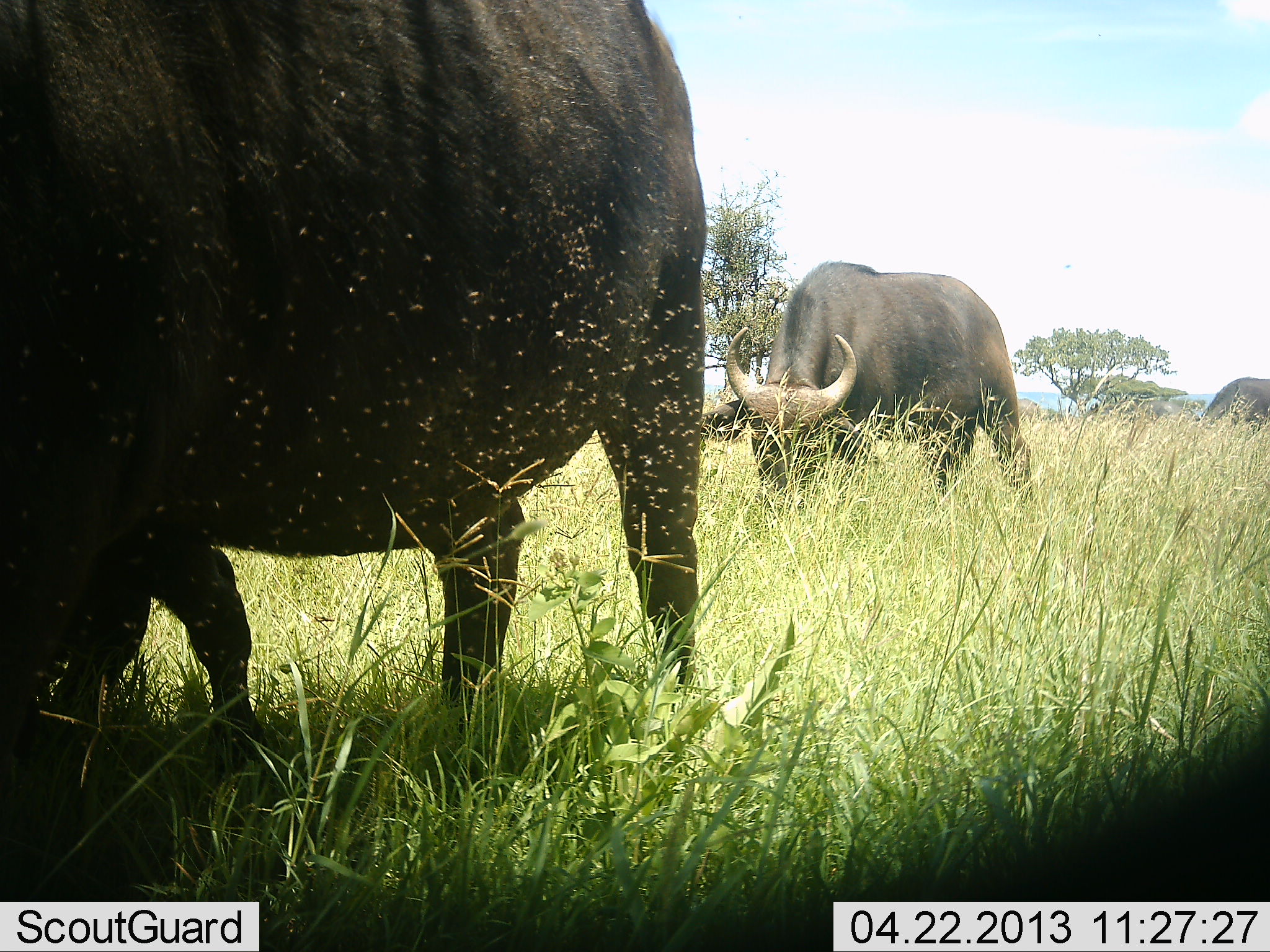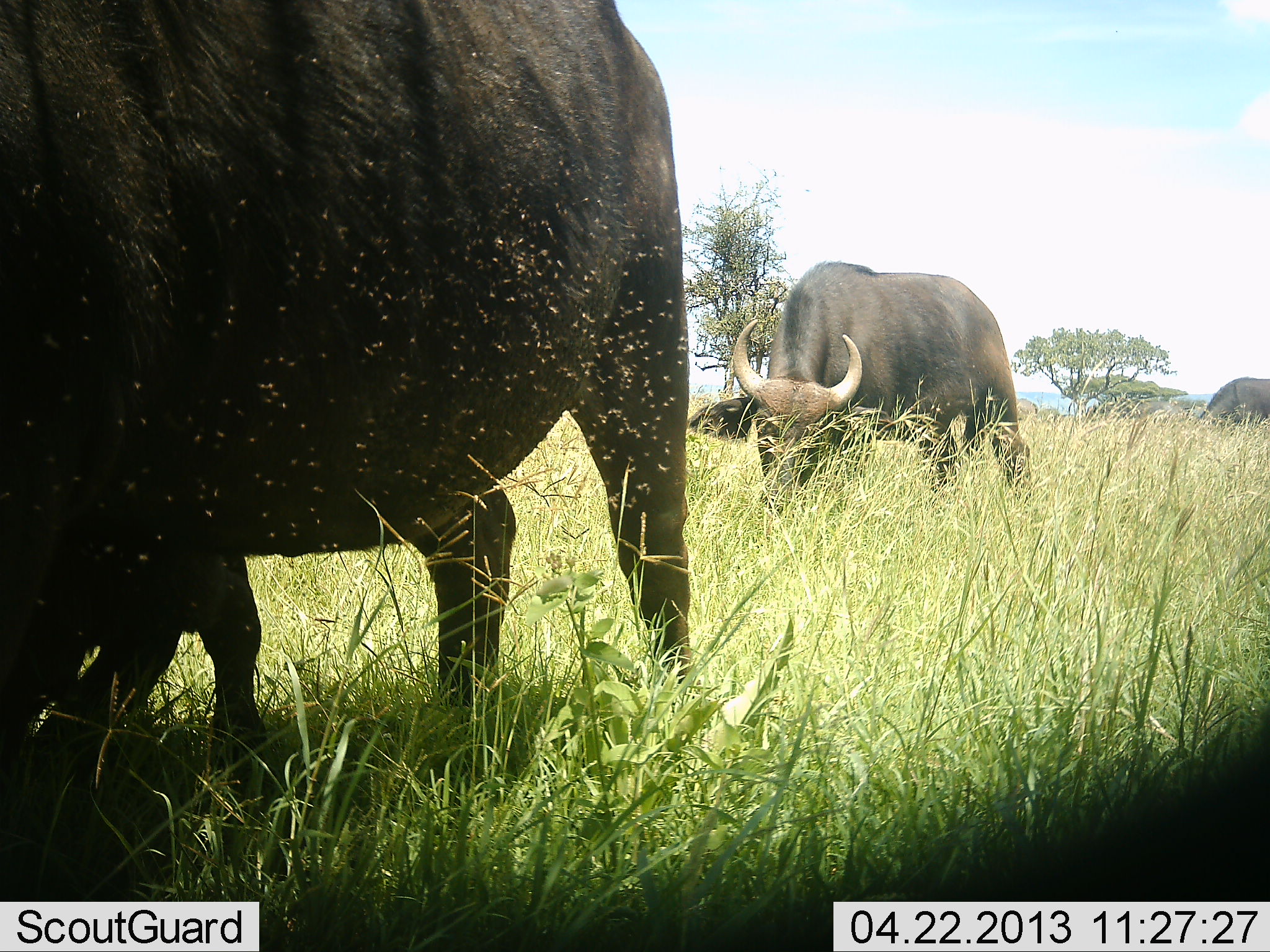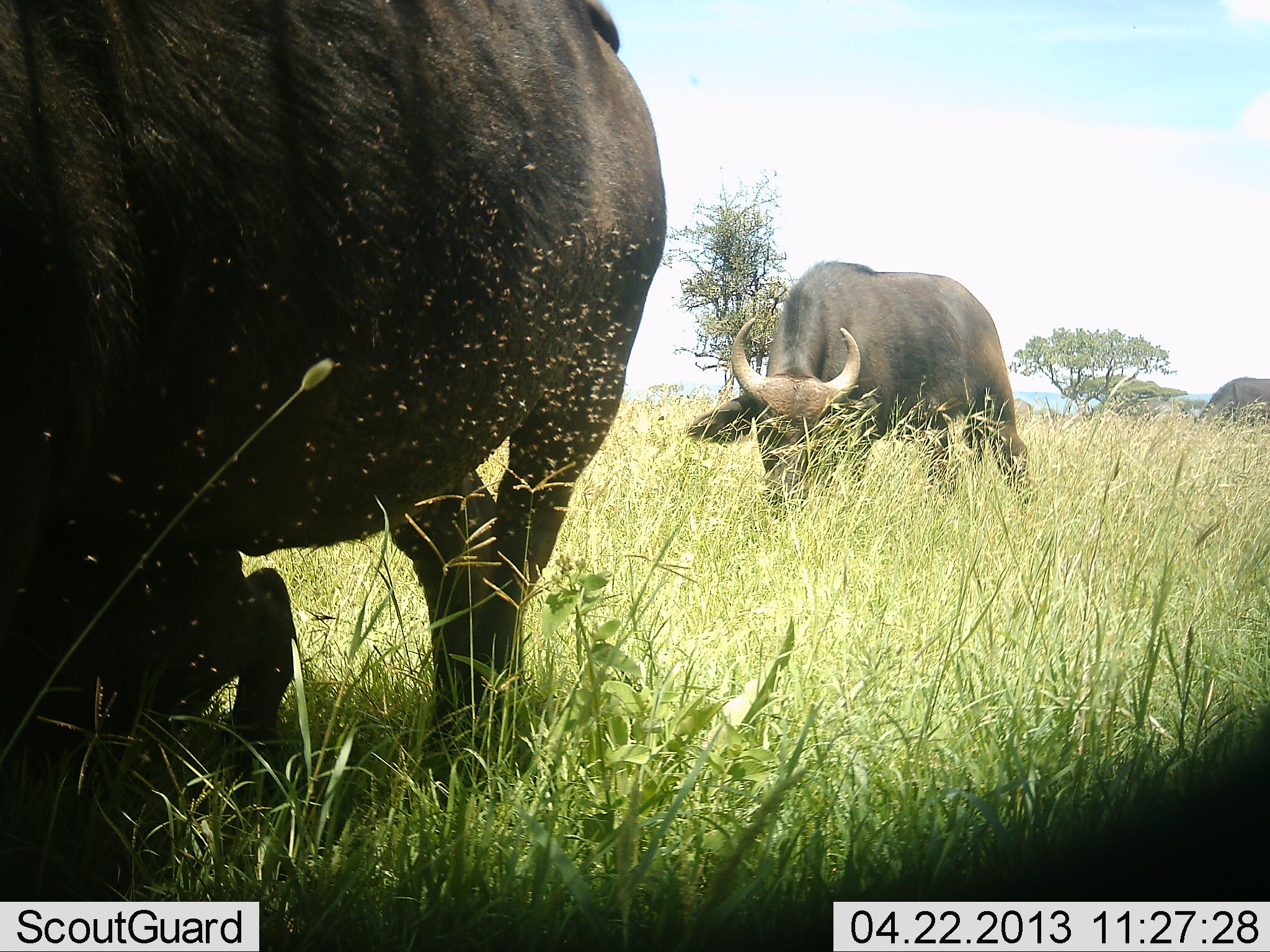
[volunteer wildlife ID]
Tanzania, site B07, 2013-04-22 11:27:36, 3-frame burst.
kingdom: Animalia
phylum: Chordata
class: Mammalia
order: Artiodactyla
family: Bovidae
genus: Syncerus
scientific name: Syncerus caffer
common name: cape buffalo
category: buffalo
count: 3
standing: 50%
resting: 0%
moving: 20%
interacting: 0%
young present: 40%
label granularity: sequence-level